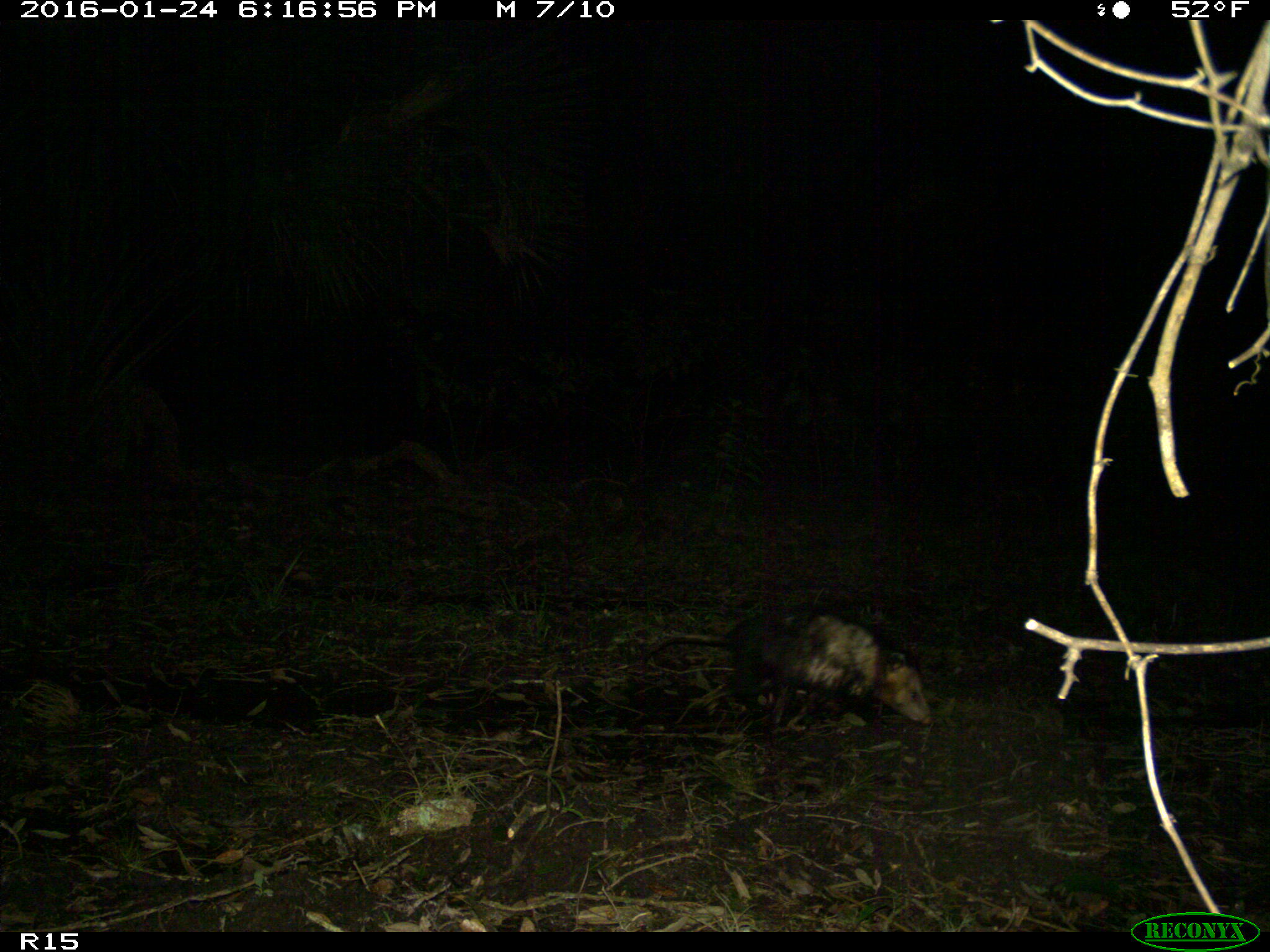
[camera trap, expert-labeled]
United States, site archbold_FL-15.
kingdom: Animalia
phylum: Chordata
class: Mammalia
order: Didelphimorphia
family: Didelphidae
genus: Didelphis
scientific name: Didelphis virginiana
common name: virginia opossum